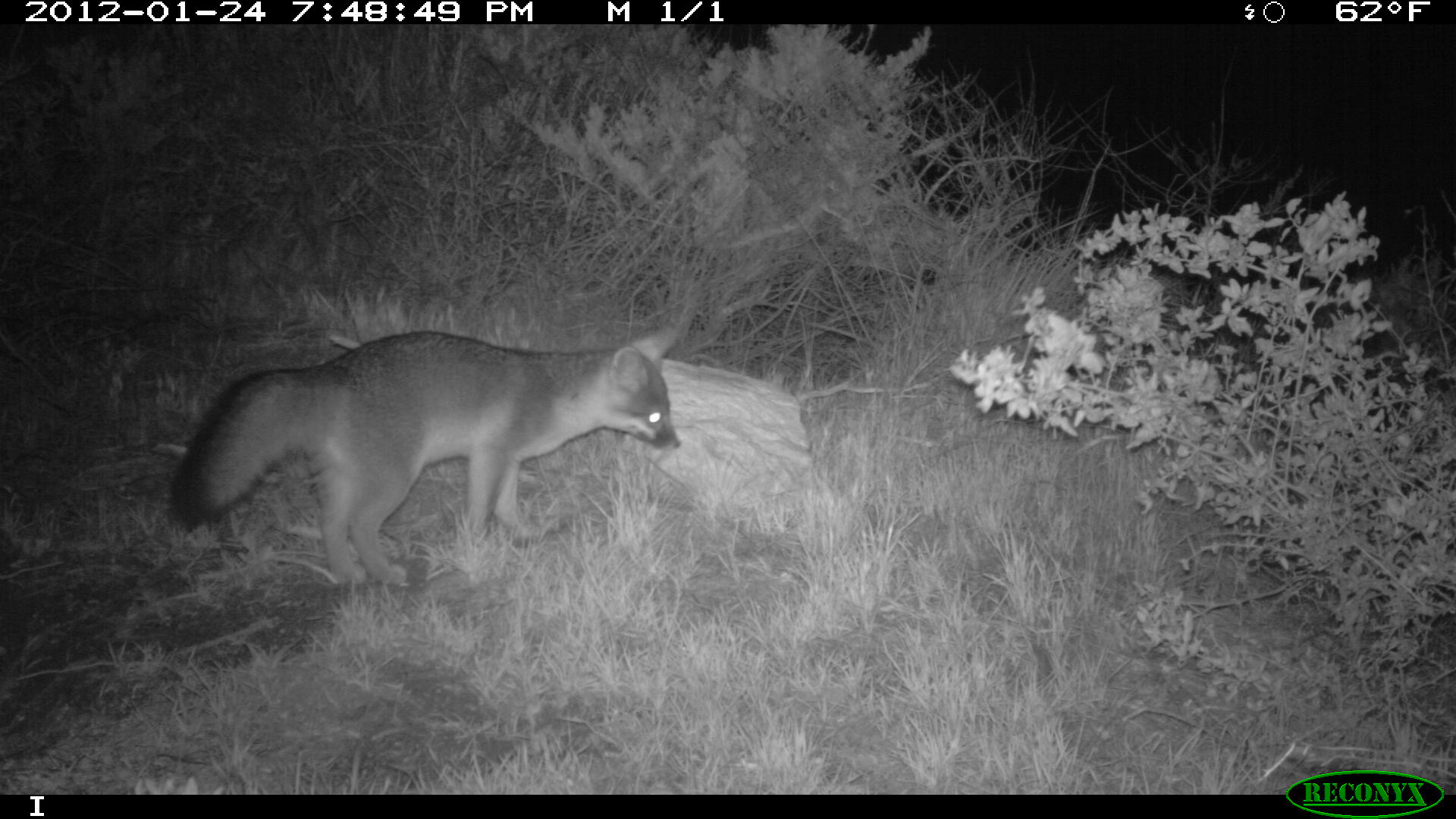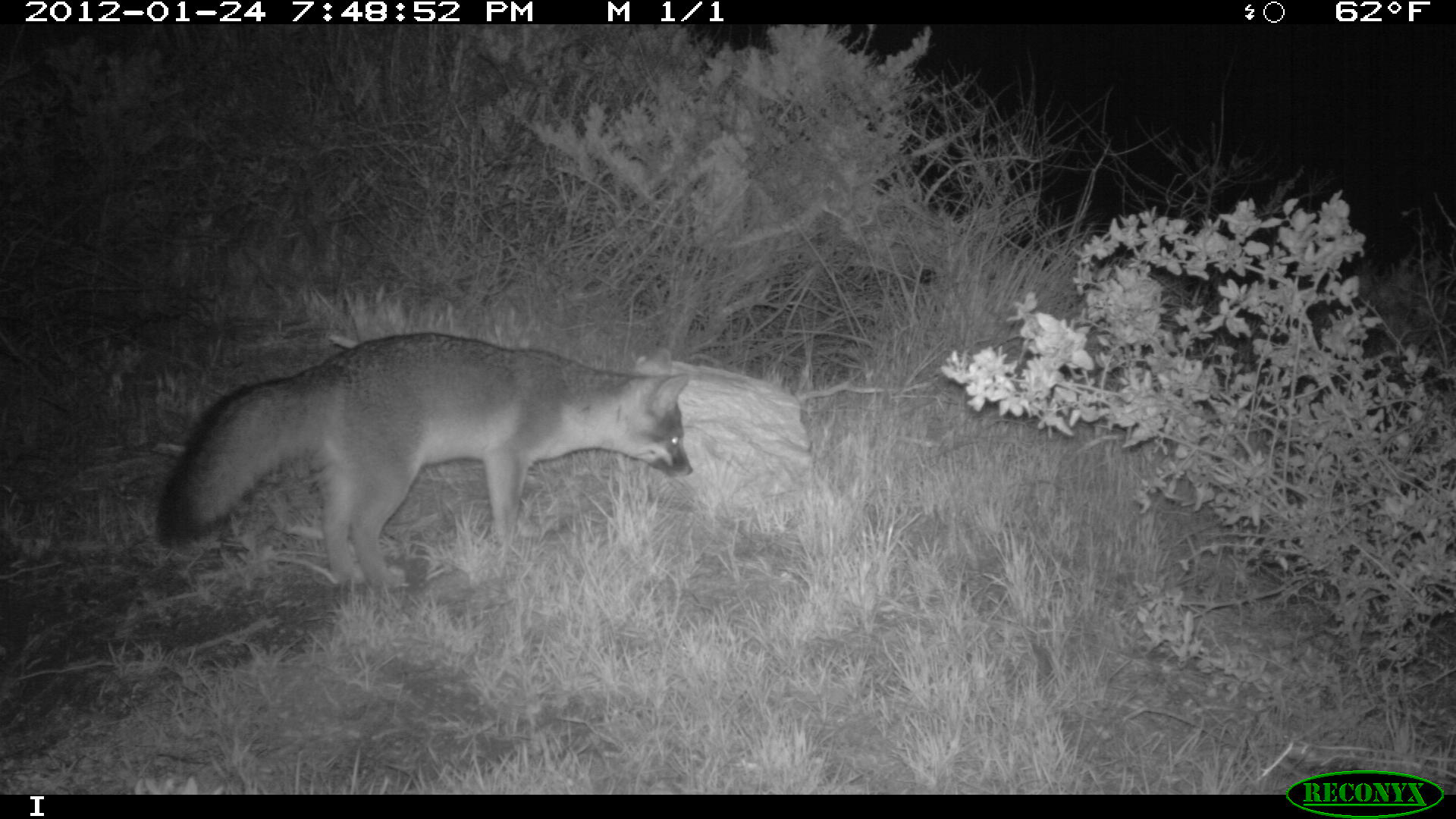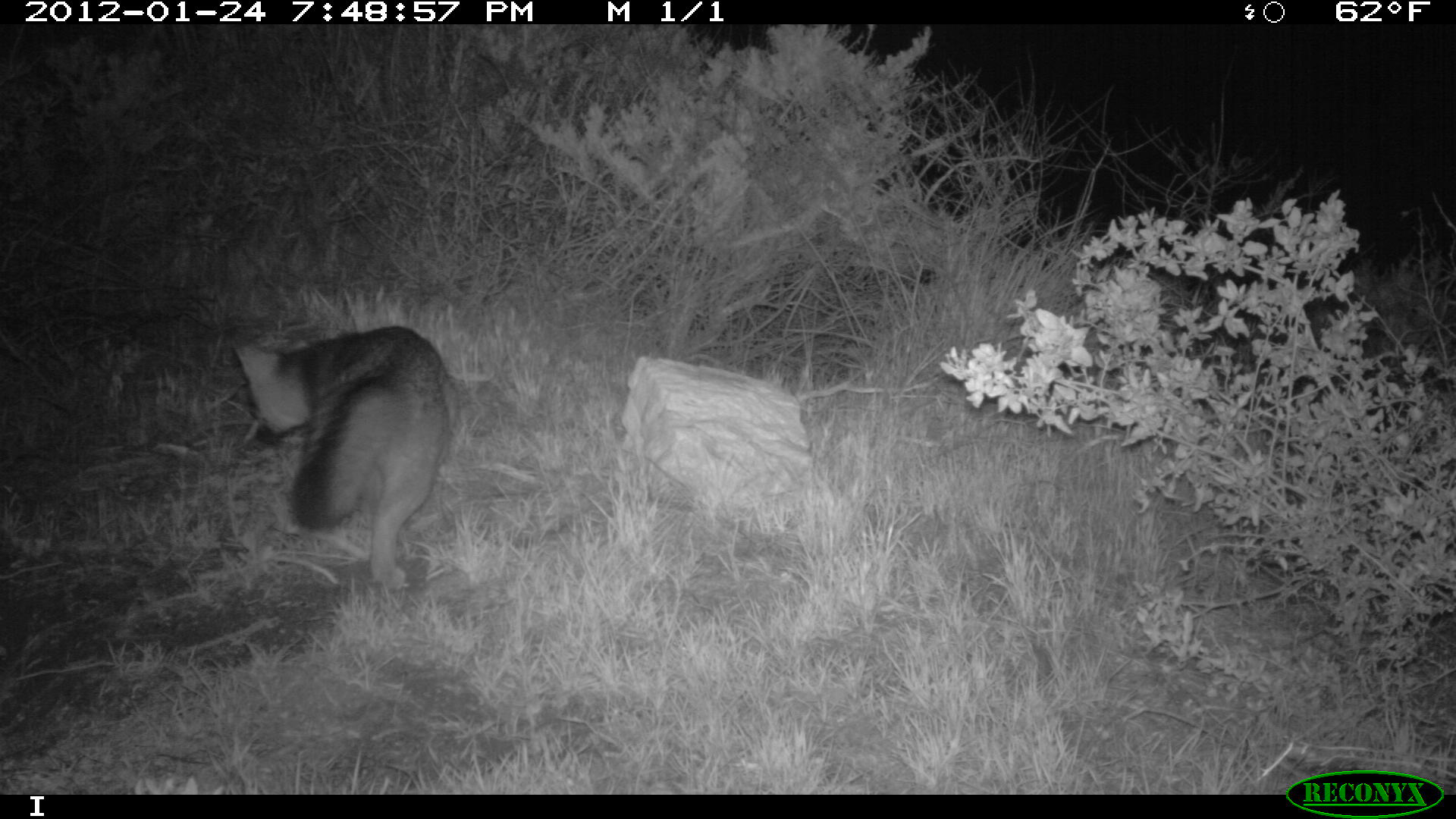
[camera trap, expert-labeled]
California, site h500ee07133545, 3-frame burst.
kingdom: Animalia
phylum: Chordata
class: Mammalia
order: Carnivora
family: Canidae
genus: Urocyon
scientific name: Urocyon littoralis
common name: island fox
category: fox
Fox (island fox) (Urocyon littoralis).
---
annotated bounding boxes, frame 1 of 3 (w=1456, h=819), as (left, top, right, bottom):
fox: (165, 327, 680, 585)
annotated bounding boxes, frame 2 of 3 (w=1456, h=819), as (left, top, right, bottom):
fox: (155, 332, 692, 588)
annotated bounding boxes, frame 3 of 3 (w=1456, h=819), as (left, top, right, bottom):
fox: (230, 325, 457, 592)